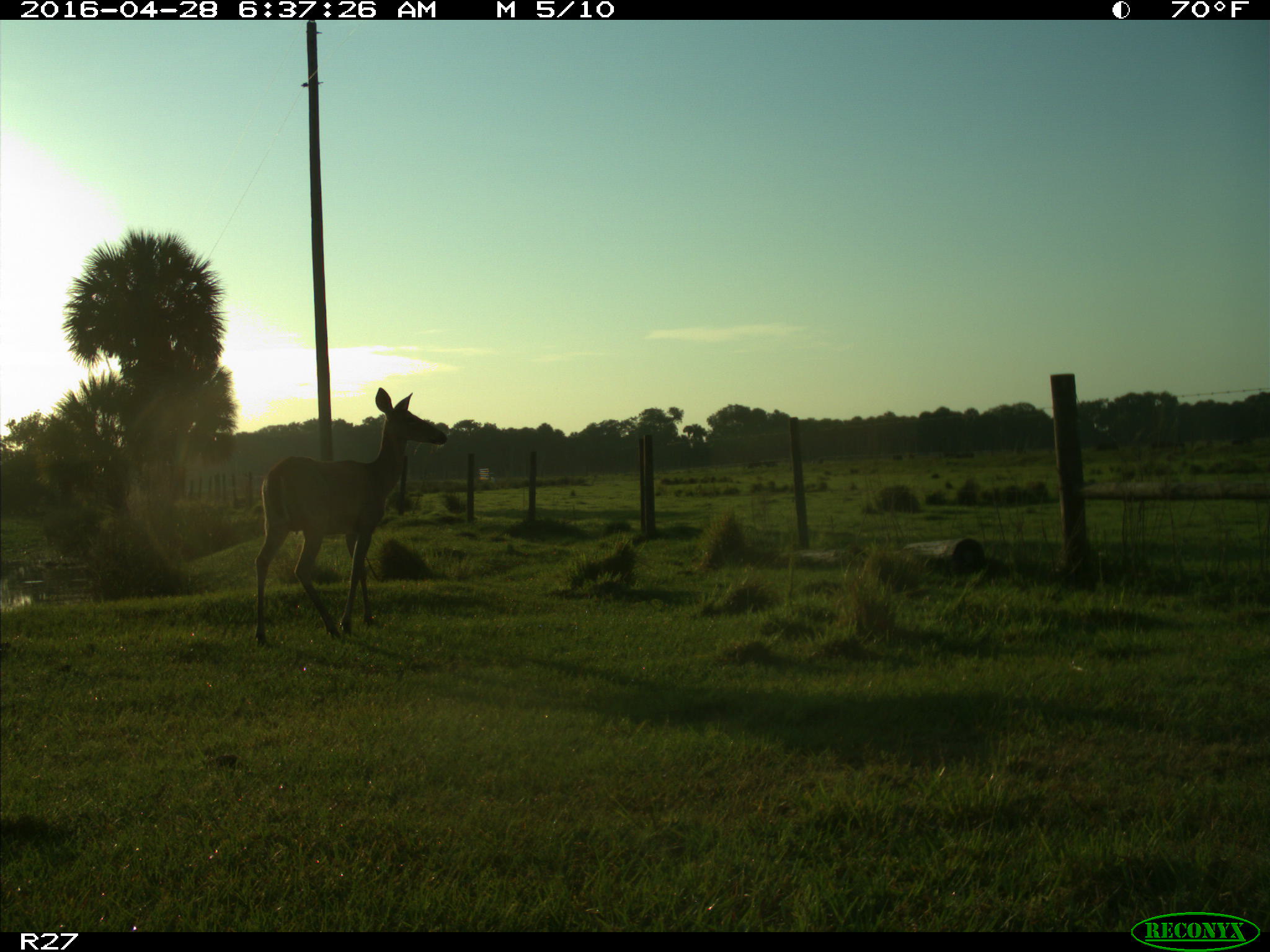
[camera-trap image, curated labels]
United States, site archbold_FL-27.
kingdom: Animalia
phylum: Chordata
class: Mammalia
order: Artiodactyla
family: Cervidae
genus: Odocoileus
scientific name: Odocoileus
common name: deer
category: unidentified deer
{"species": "unidentified deer (deer) (Odocoileus)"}